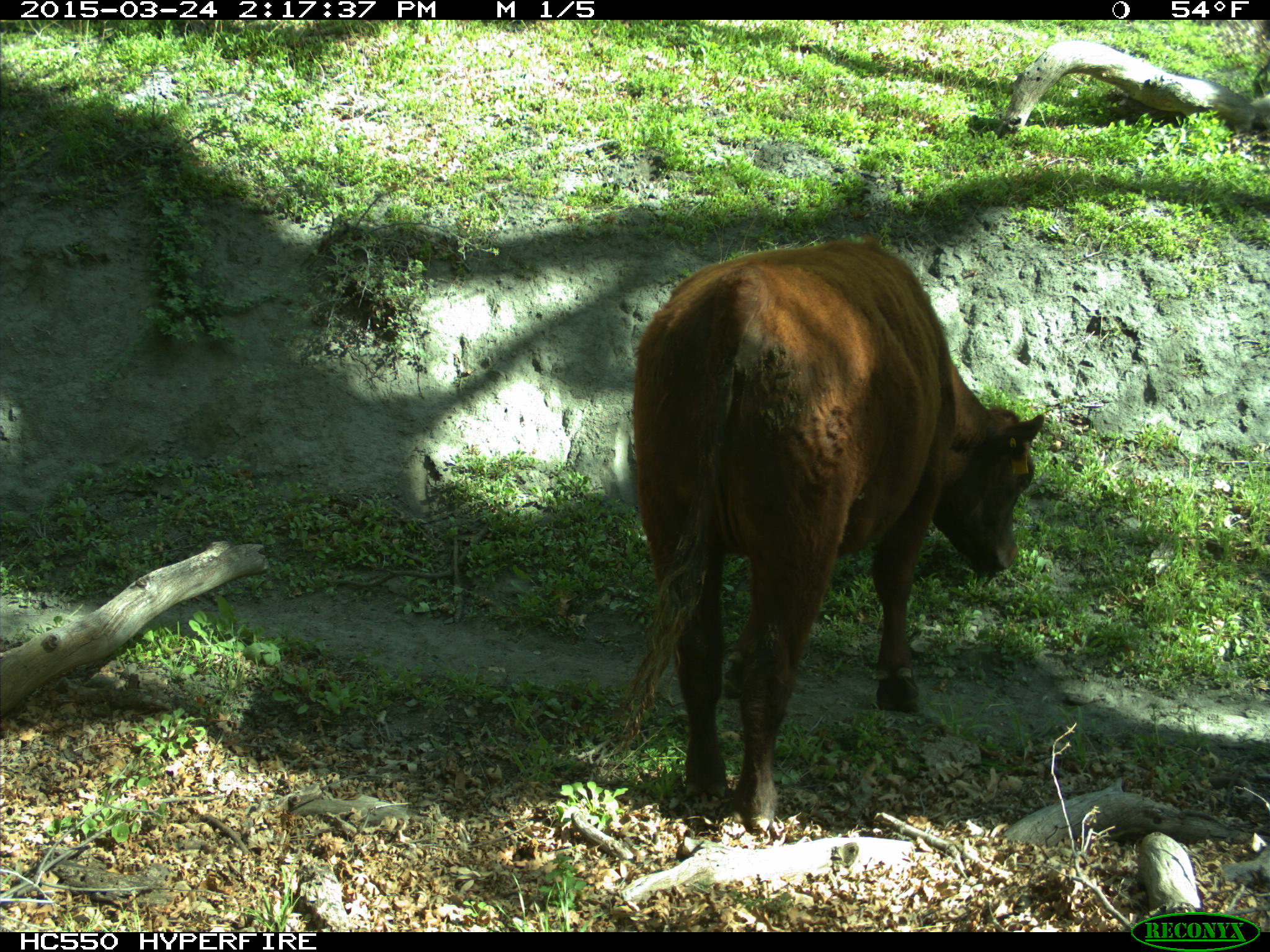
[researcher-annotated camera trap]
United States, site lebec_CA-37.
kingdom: Animalia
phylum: Chordata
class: Mammalia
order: Artiodactyla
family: Bovidae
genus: Bos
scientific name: Bos taurus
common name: domestic cow